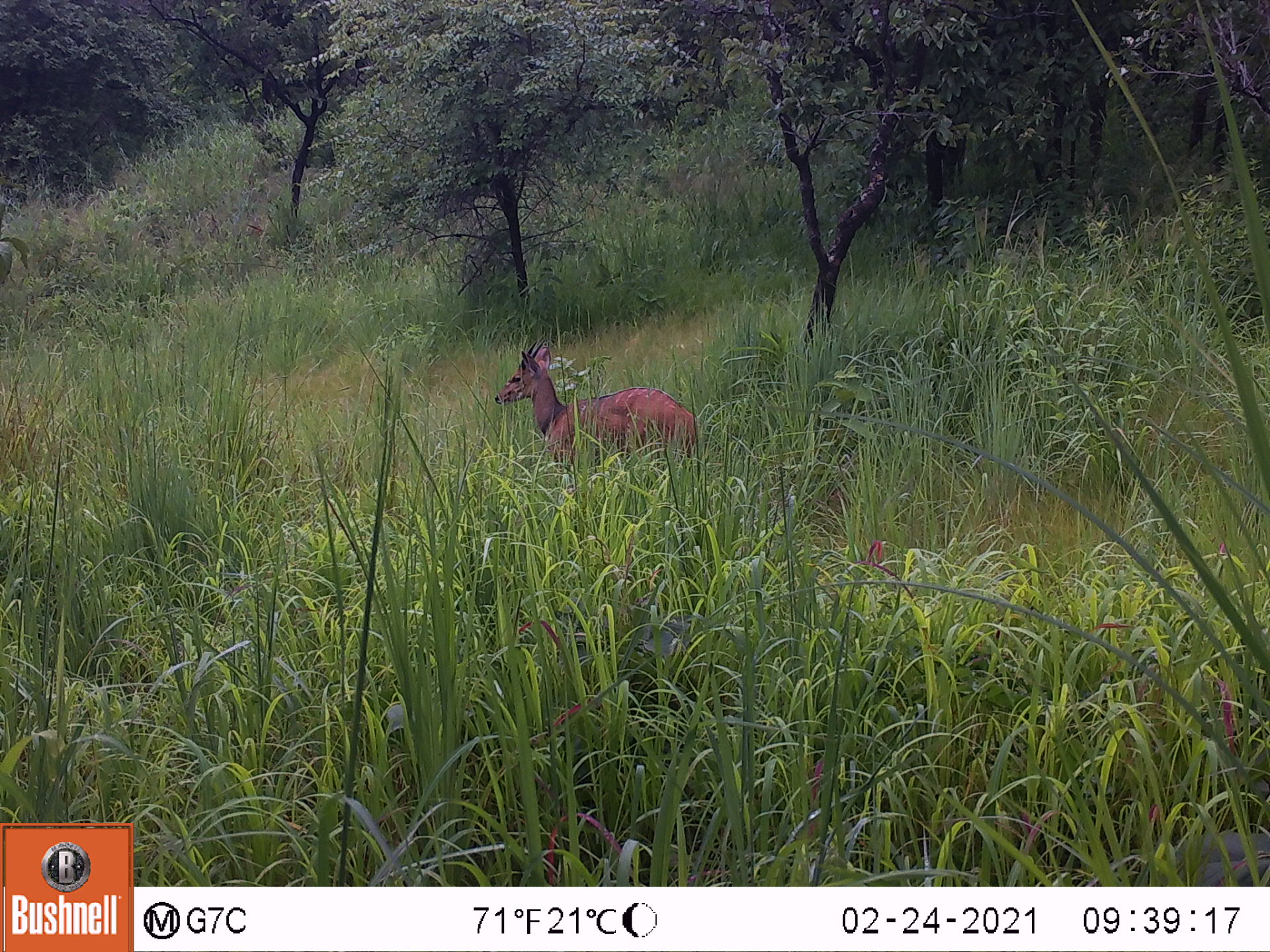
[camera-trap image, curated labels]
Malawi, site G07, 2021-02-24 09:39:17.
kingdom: Animalia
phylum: Chordata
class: Mammalia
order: Artiodactyla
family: Bovidae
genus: Tragelaphus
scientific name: Tragelaphus sylvaticus sylvaticus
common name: cape bushbuck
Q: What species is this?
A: Cape bushbuck (Tragelaphus sylvaticus sylvaticus).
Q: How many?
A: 1.